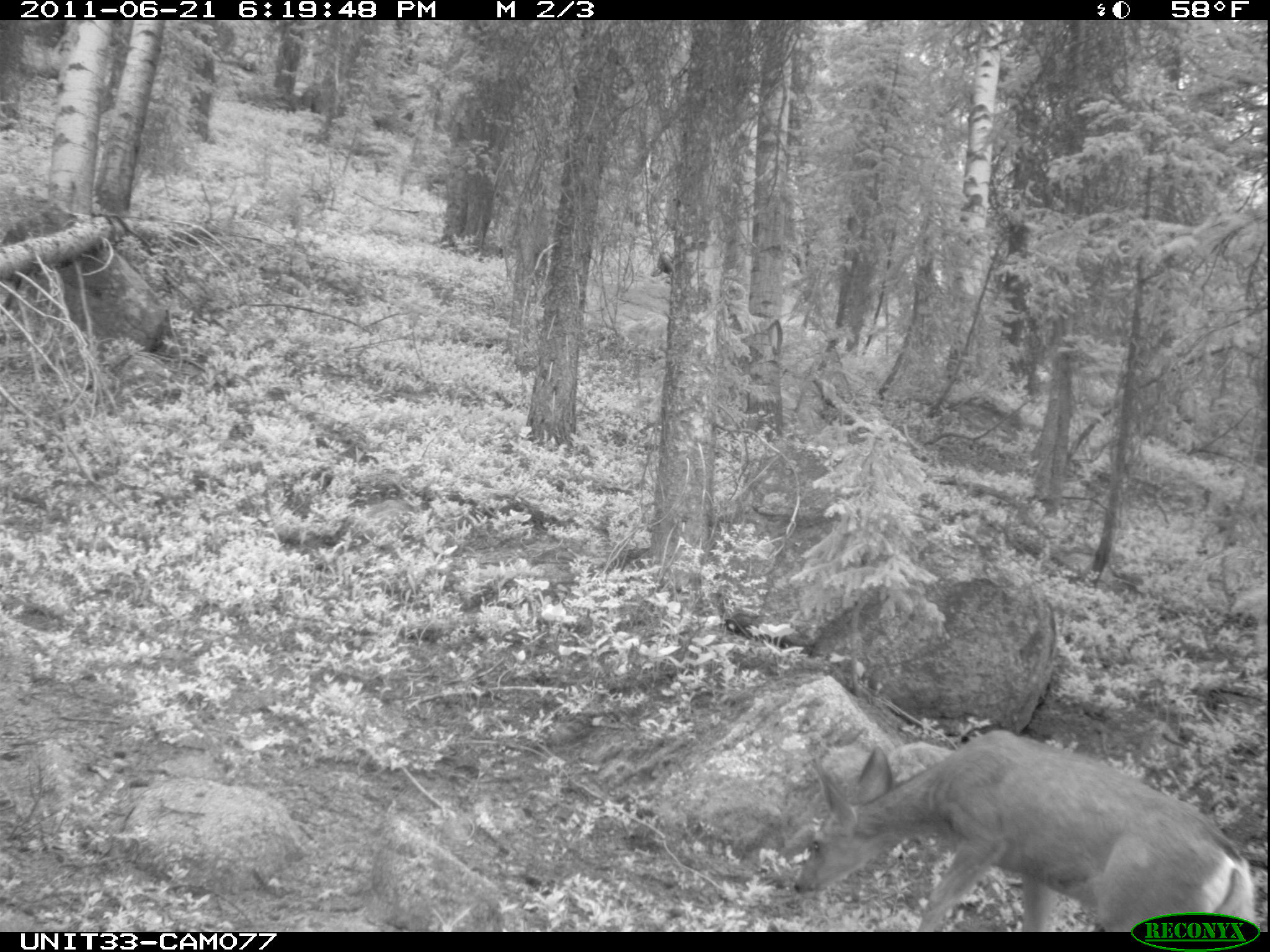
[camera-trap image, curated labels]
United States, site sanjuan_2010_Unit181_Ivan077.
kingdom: Animalia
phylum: Chordata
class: Mammalia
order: Artiodactyla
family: Cervidae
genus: Odocoileus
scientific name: Odocoileus hemionus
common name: mule deer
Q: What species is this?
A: Odocoileus hemionus (mule deer).